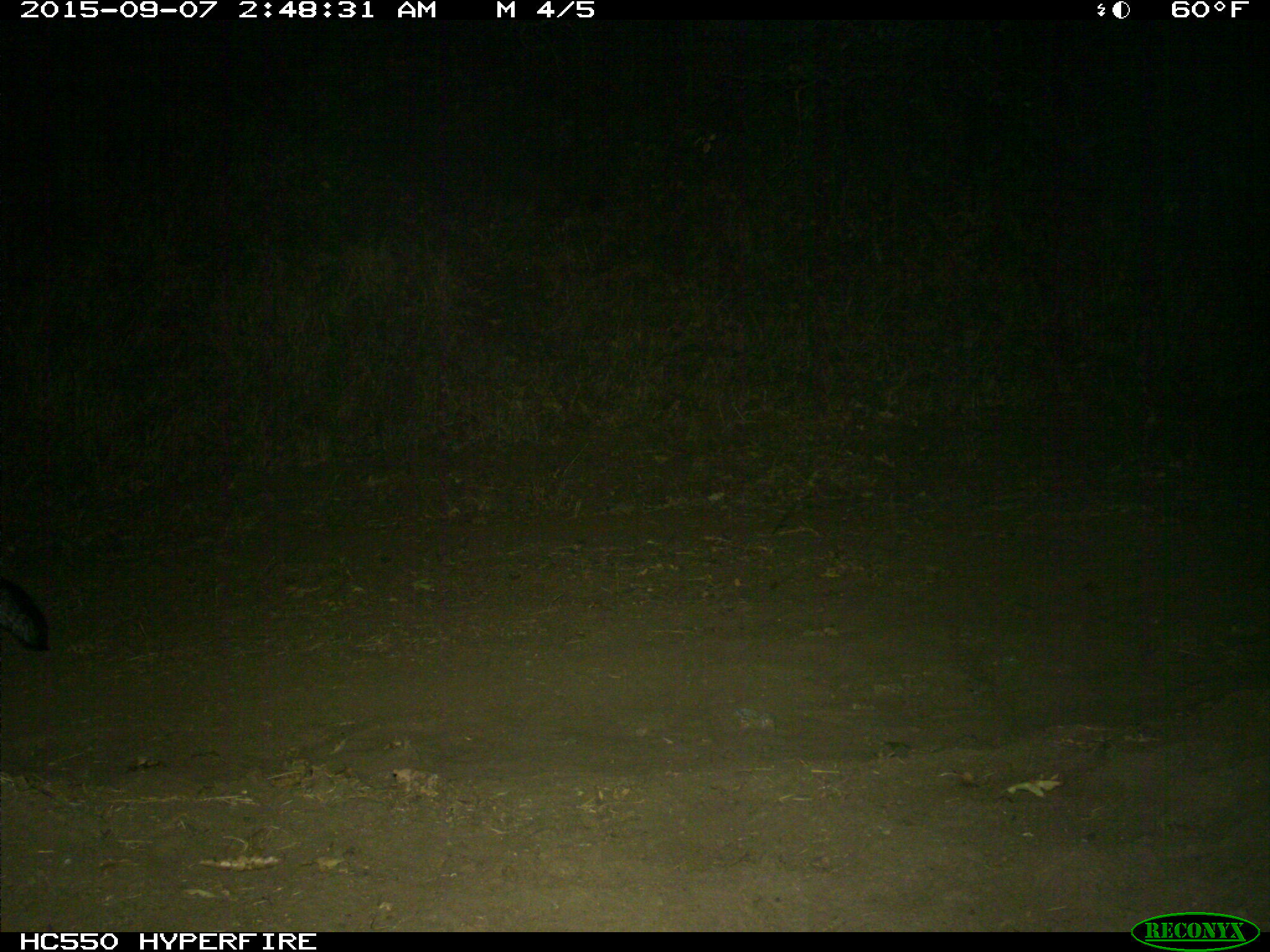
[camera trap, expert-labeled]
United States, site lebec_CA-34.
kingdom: Animalia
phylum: Chordata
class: Mammalia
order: Carnivora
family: Canidae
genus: Urocyon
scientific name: Urocyon cinereoargenteus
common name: gray fox